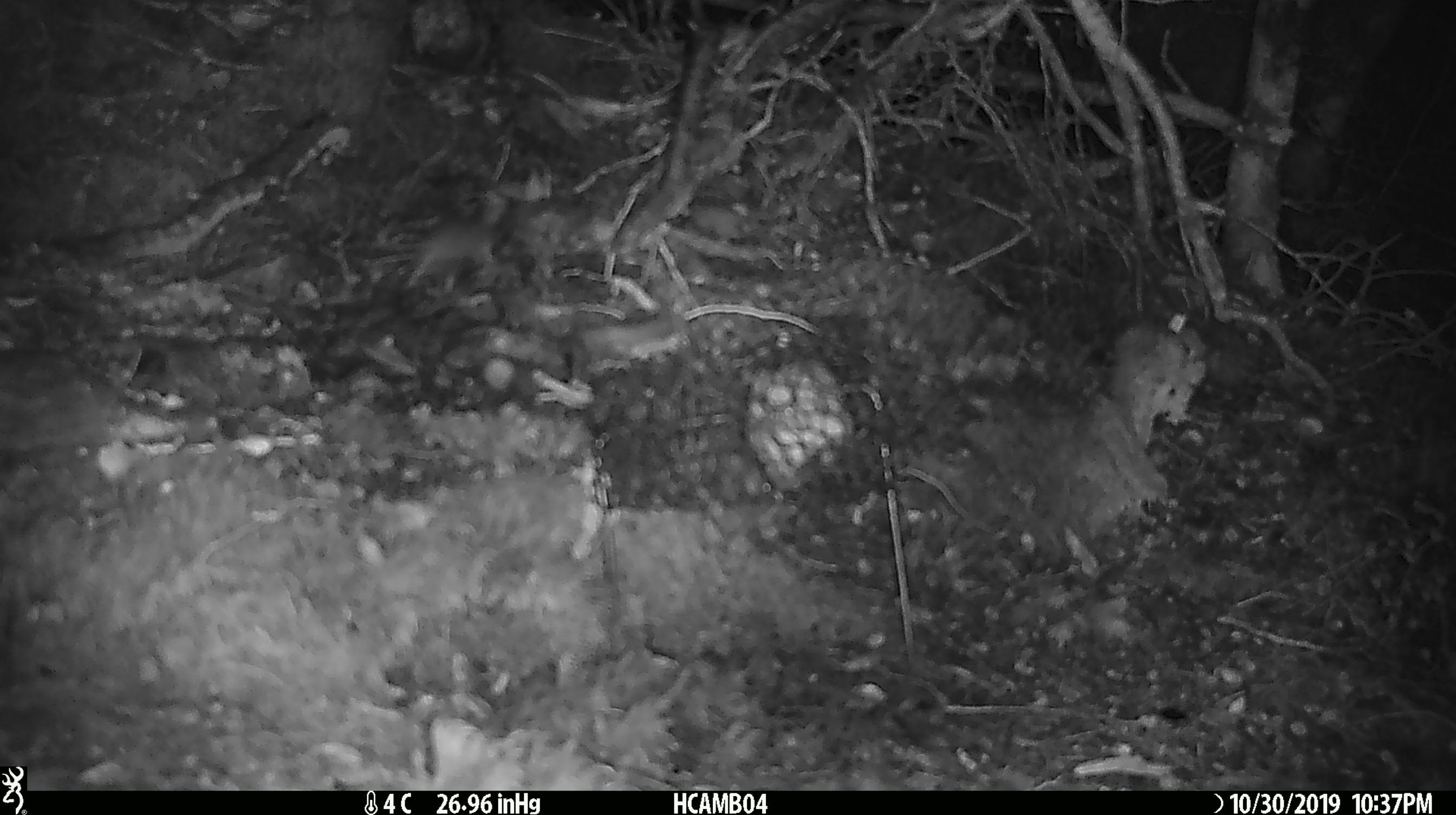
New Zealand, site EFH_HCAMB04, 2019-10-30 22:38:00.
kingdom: Animalia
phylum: Chordata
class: Mammalia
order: Rodentia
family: Muridae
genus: Mus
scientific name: Mus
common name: mouse